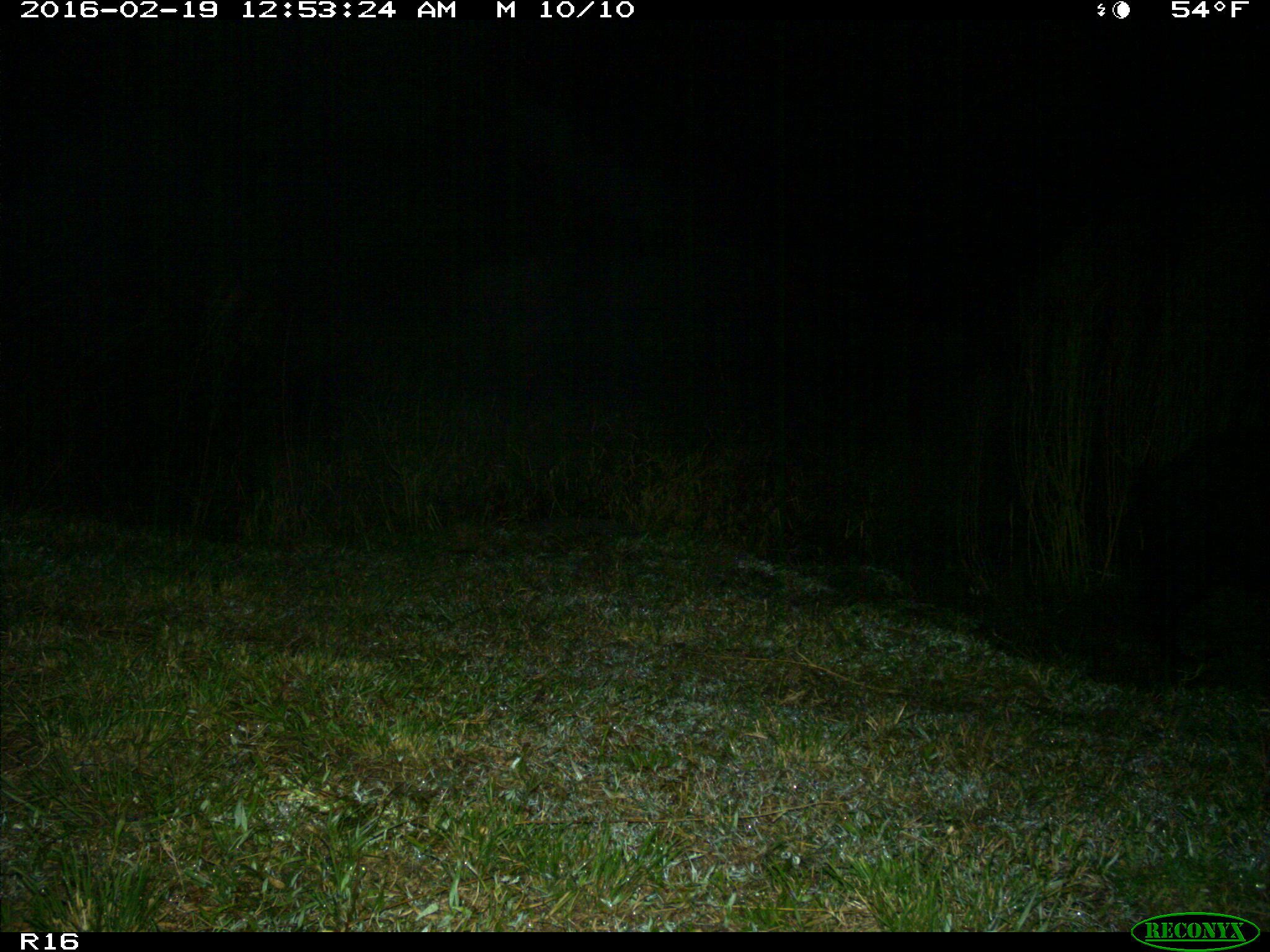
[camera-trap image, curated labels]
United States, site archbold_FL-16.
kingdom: Animalia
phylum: Chordata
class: Mammalia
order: Artiodactyla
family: Suidae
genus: Sus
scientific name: Sus scrofa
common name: wild boar